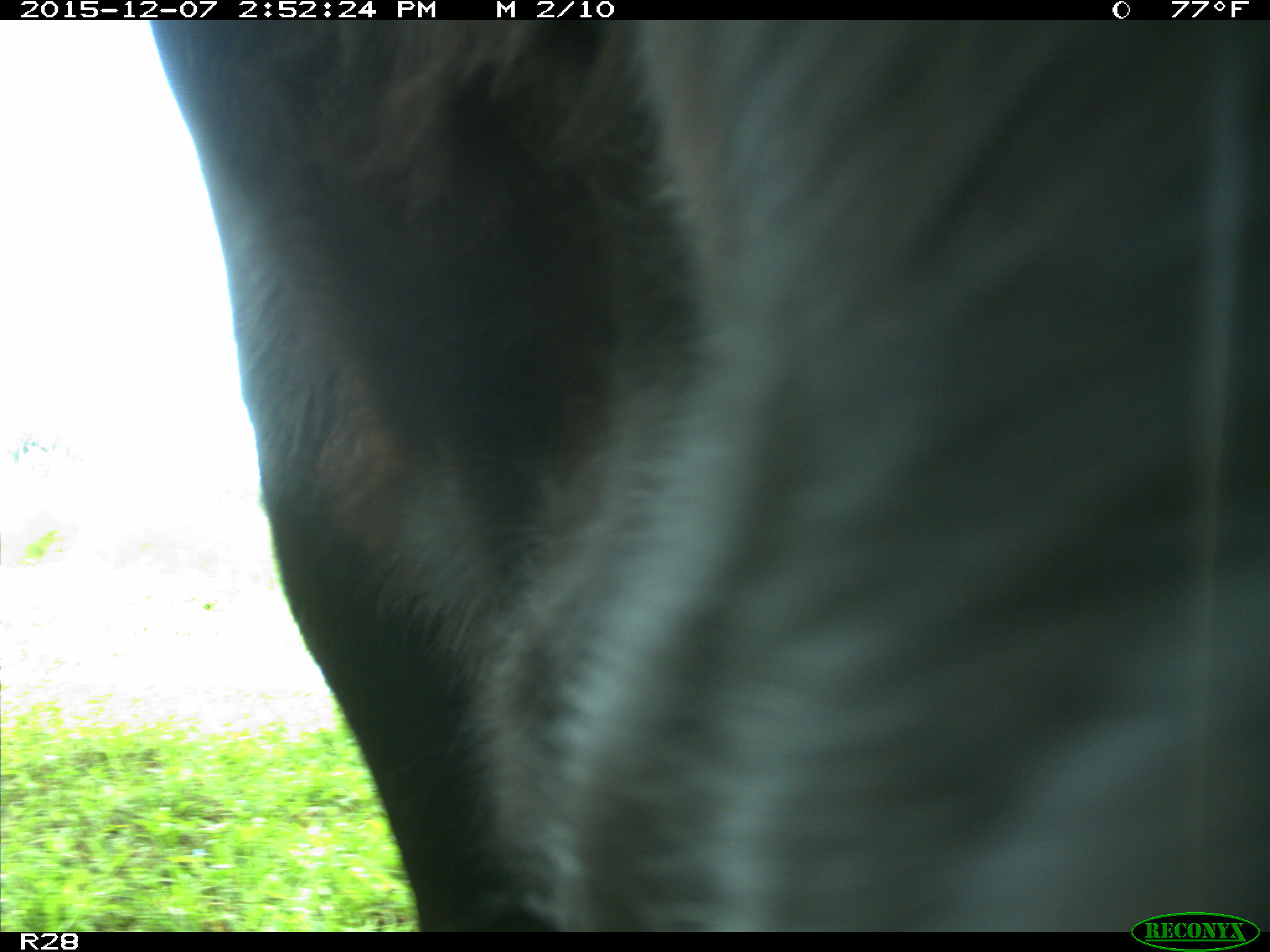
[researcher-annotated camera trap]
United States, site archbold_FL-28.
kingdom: Animalia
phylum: Chordata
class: Mammalia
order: Artiodactyla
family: Bovidae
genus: Bos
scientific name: Bos taurus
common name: domestic cow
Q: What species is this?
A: Bos taurus (domestic cow).